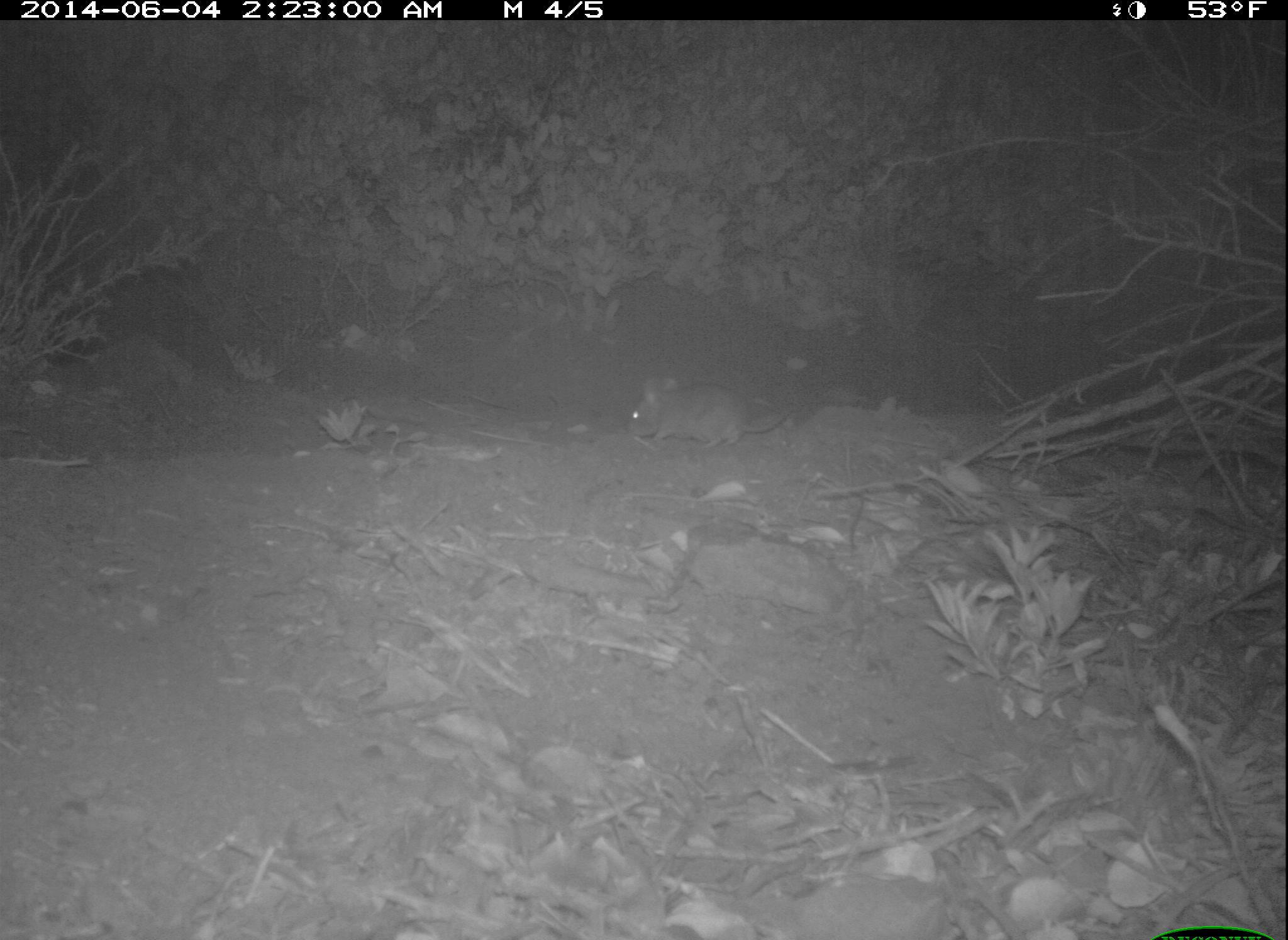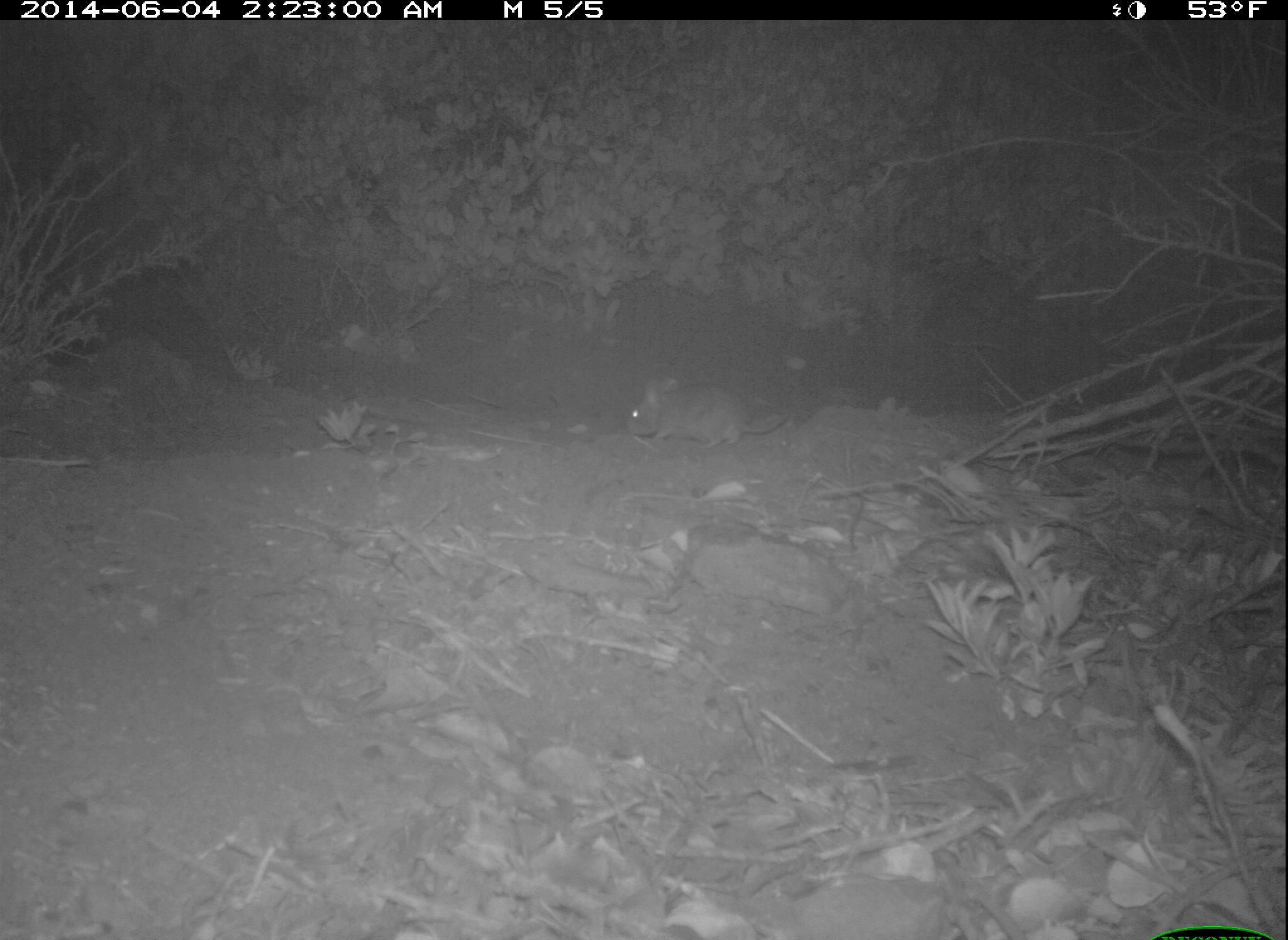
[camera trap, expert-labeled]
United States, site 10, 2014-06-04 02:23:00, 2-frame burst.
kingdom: Animalia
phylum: Chordata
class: Mammalia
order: Rodentia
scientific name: Rodentia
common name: rodent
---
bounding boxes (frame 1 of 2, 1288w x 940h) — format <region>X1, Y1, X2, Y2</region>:
rodent: <region>625, 377, 806, 447</region>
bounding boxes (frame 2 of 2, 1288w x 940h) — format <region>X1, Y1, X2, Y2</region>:
rodent: <region>624, 378, 801, 443</region>